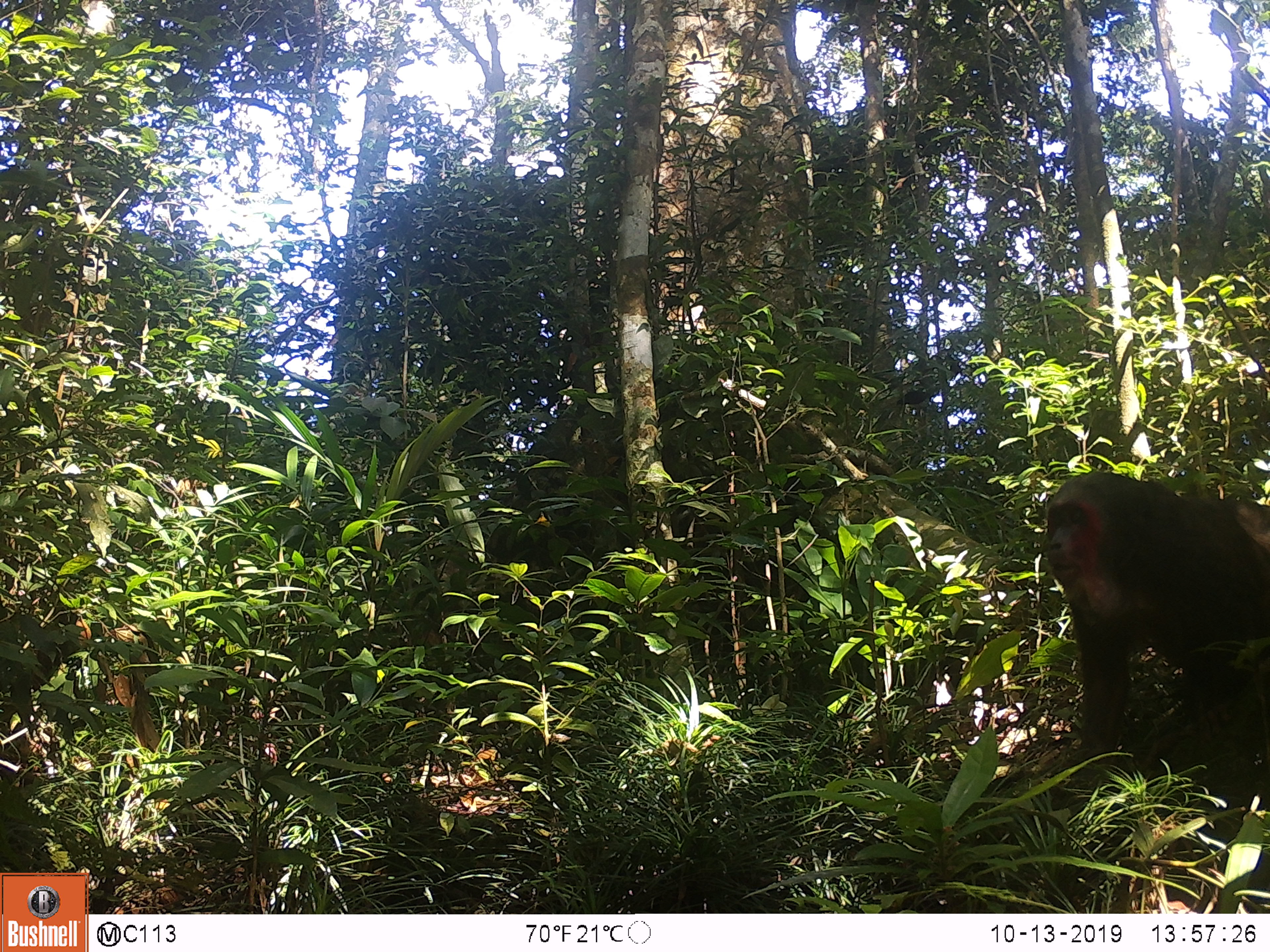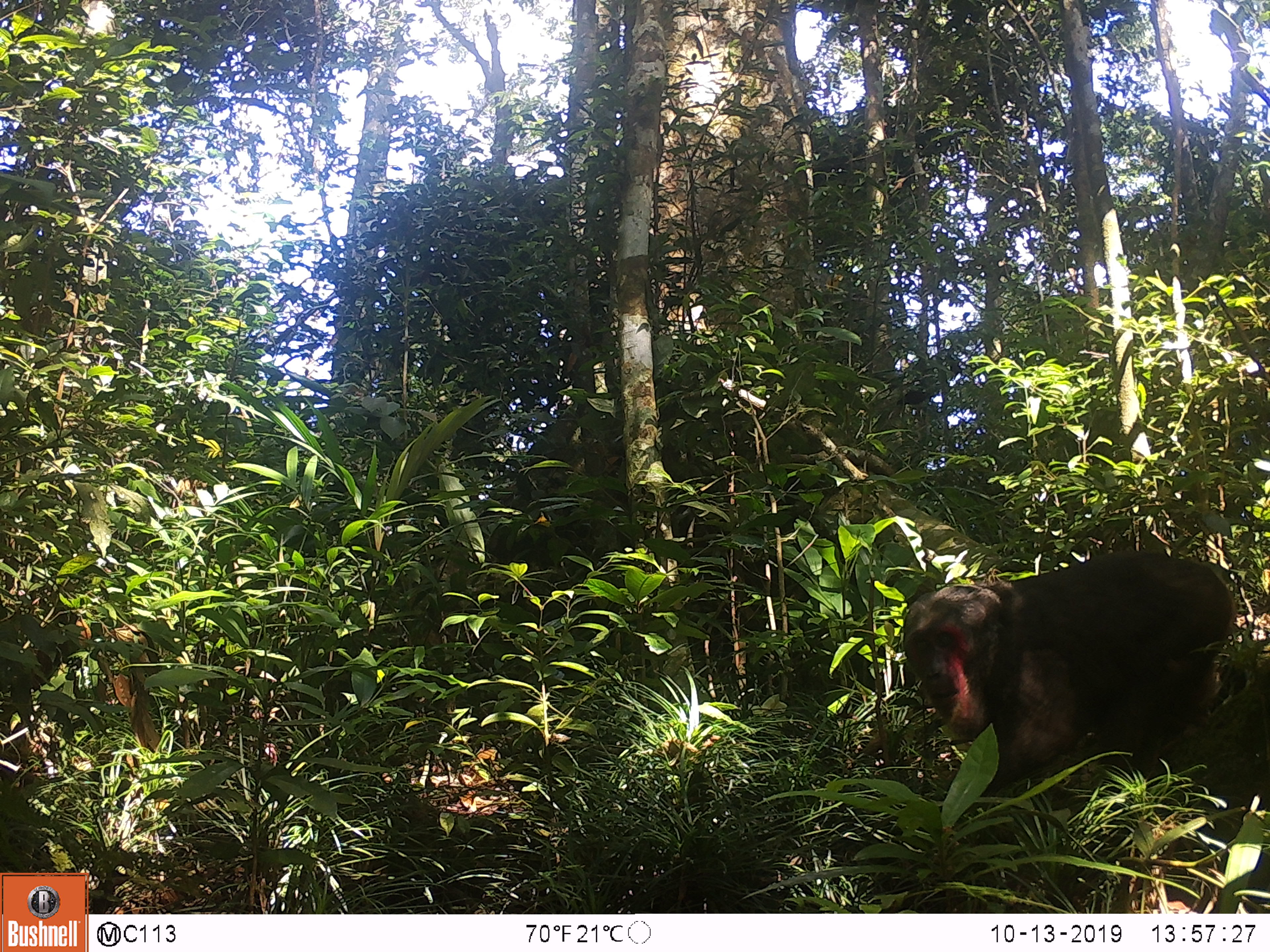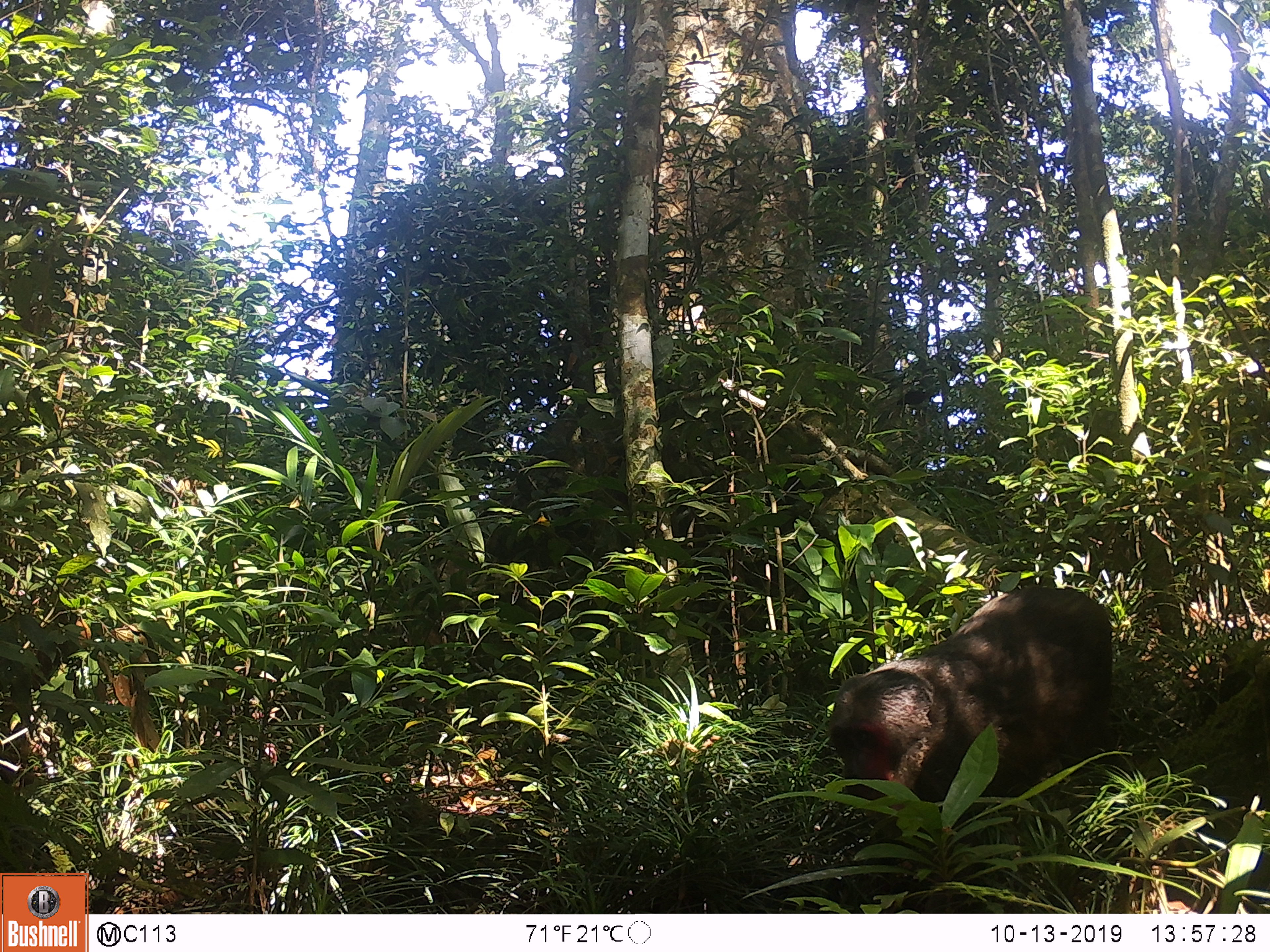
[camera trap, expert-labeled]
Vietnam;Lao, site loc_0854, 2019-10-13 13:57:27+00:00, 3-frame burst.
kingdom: Animalia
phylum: Chordata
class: Mammalia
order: Primates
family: Cercopithecidae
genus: Macaca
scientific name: Macaca arctoides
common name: stump-tailed macaque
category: stump tailed macaque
Stump tailed macaque (stump-tailed macaque) (Macaca arctoides). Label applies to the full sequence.